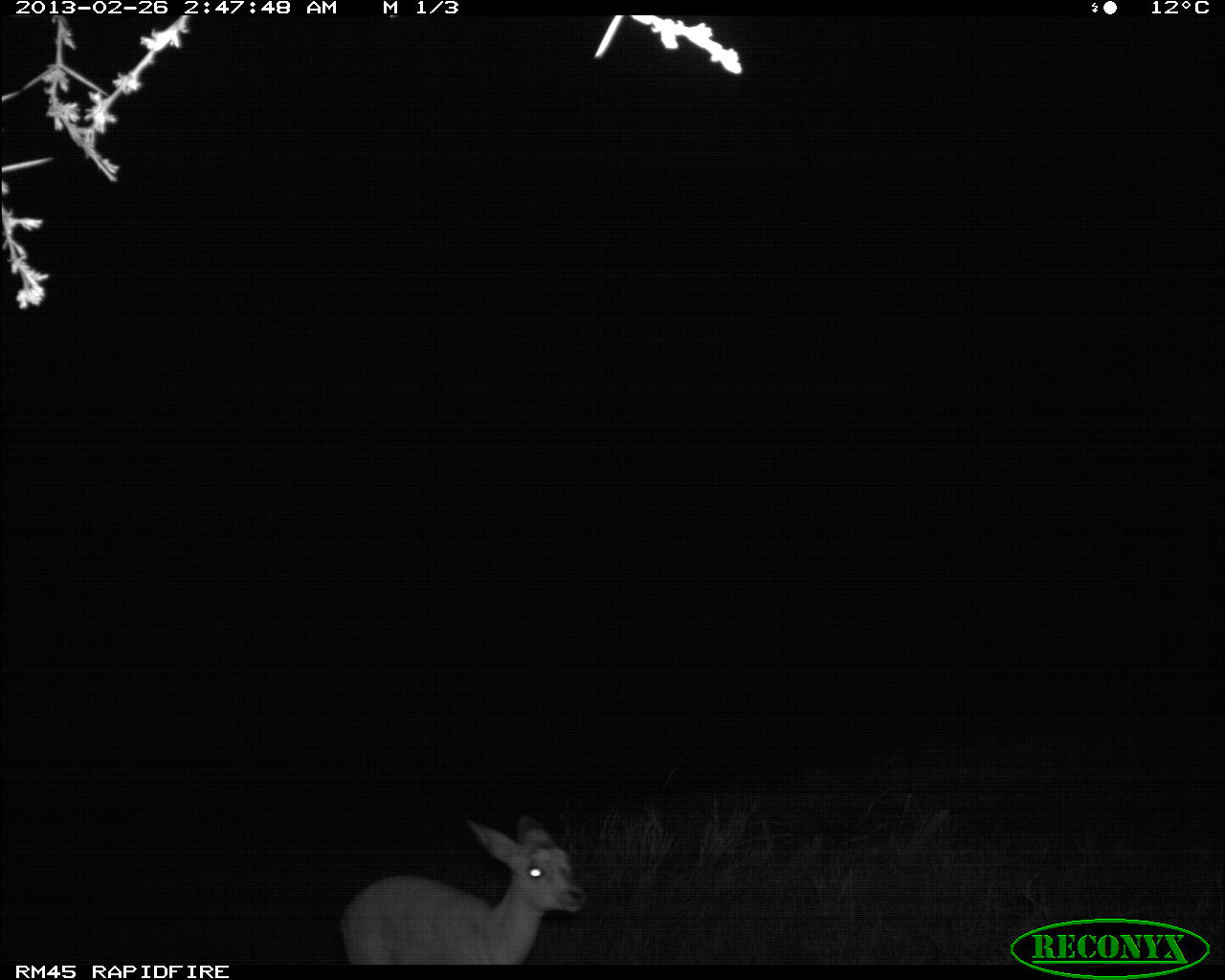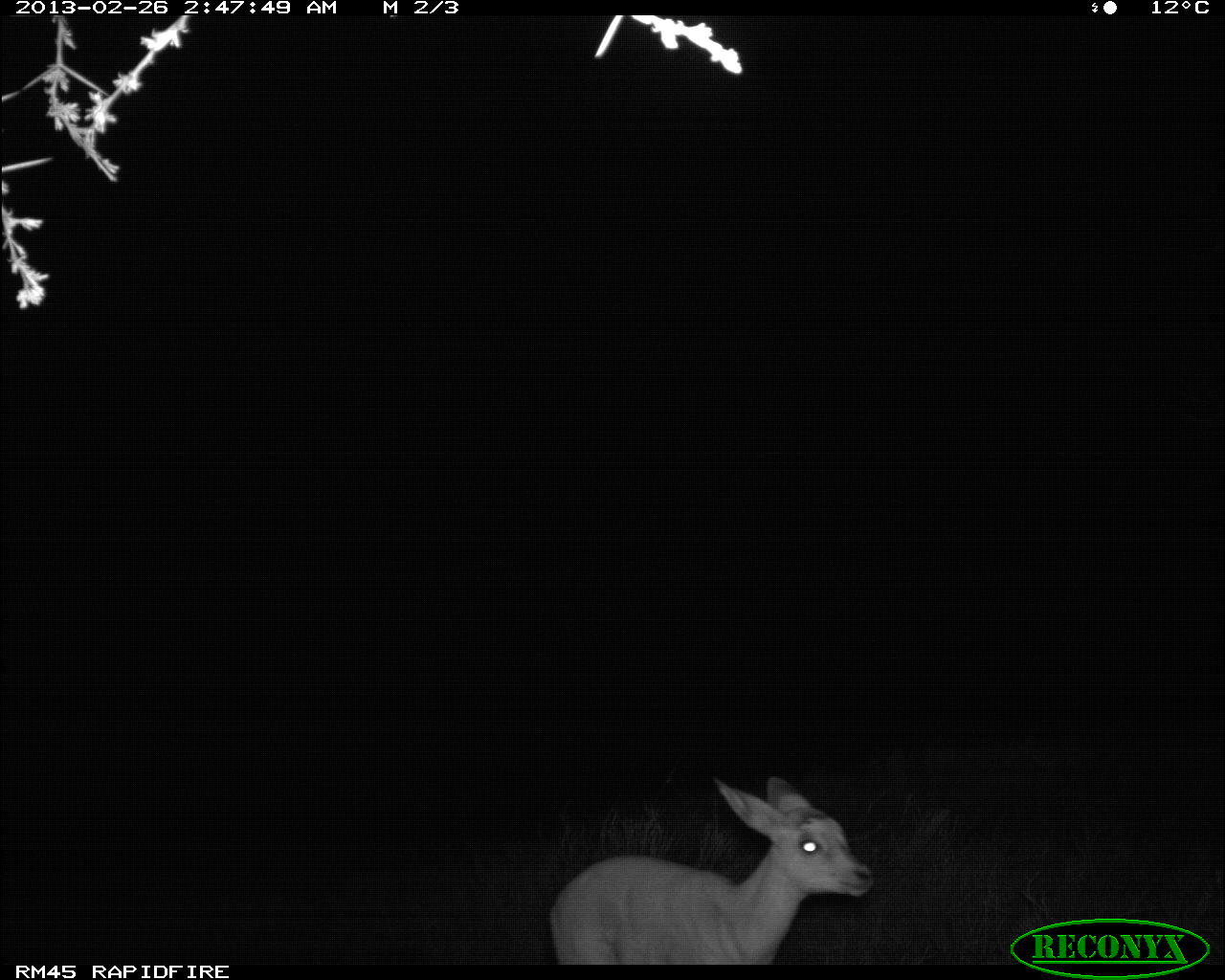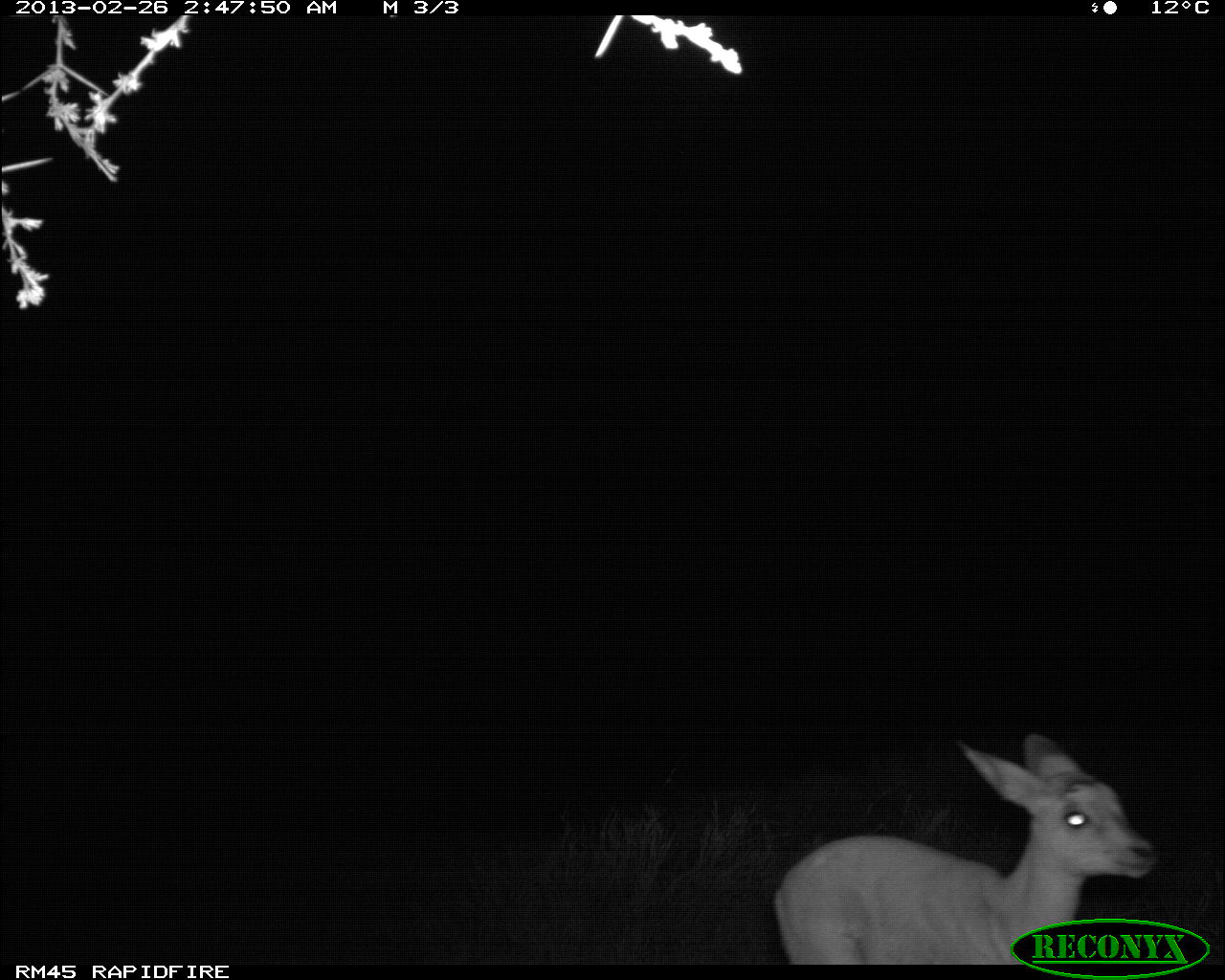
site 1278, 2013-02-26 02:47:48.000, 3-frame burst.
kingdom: Animalia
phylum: Chordata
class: Mammalia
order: Artiodactyla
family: Bovidae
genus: Aepyceros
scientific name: Aepyceros melampus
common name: impala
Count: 1.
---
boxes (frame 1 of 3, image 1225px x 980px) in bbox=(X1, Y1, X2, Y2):
aepyceros melampus: bbox=(339, 814, 585, 963)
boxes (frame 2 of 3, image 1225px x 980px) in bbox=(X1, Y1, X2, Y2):
aepyceros melampus: bbox=(549, 777, 874, 963)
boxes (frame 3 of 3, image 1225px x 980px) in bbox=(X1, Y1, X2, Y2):
aepyceros melampus: bbox=(772, 730, 1153, 964)